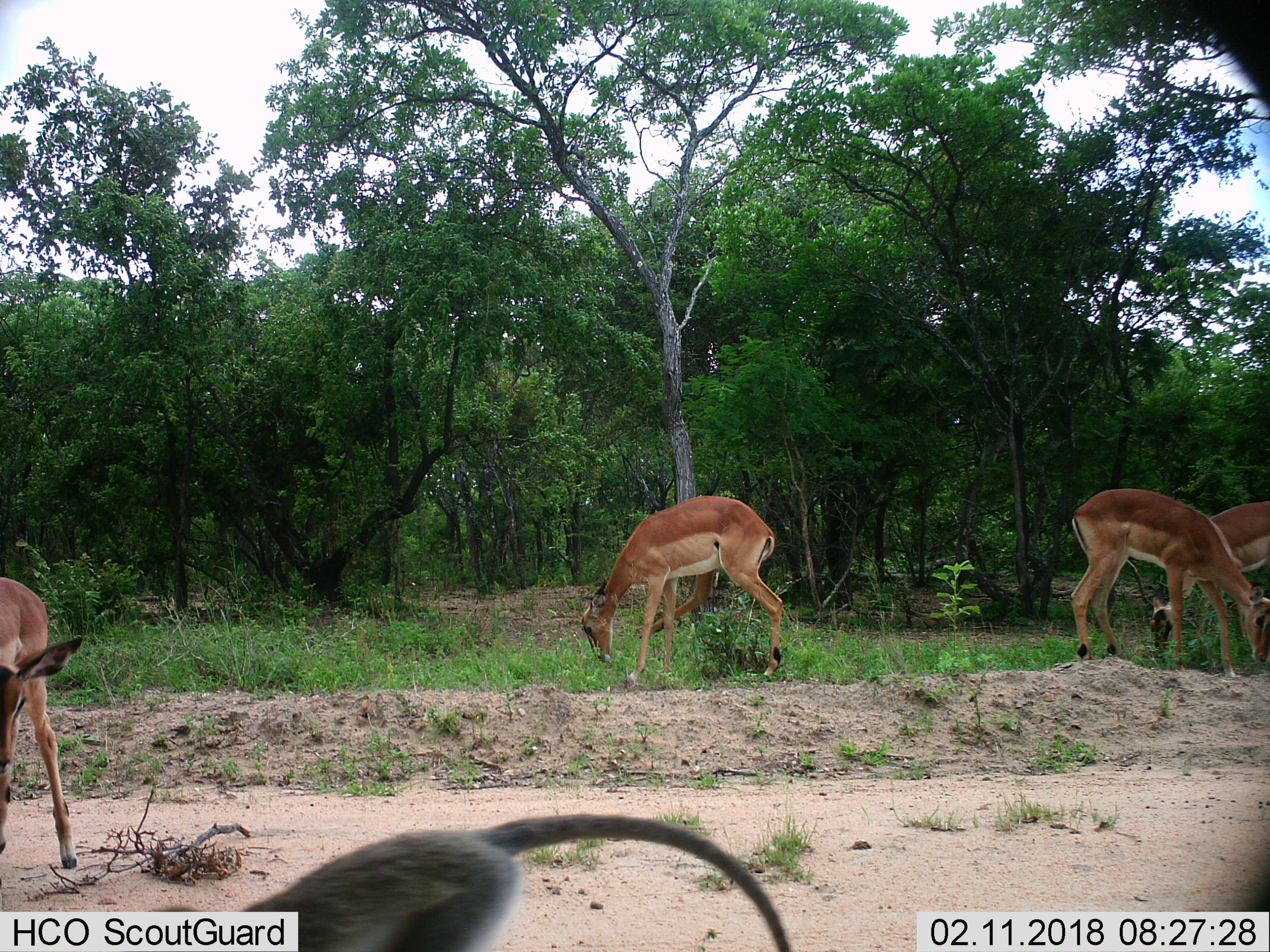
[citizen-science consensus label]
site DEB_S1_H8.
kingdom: Animalia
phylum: Chordata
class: Mammalia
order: Artiodactyla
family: Bovidae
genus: Aepyceros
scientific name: Aepyceros melampus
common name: impala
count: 4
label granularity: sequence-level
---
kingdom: Animalia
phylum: Chordata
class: Mammalia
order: Primates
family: Cercopithecidae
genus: Chlorocebus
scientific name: Chlorocebus pygerythrus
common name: vervet monkey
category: monkeyvervet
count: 1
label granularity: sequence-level